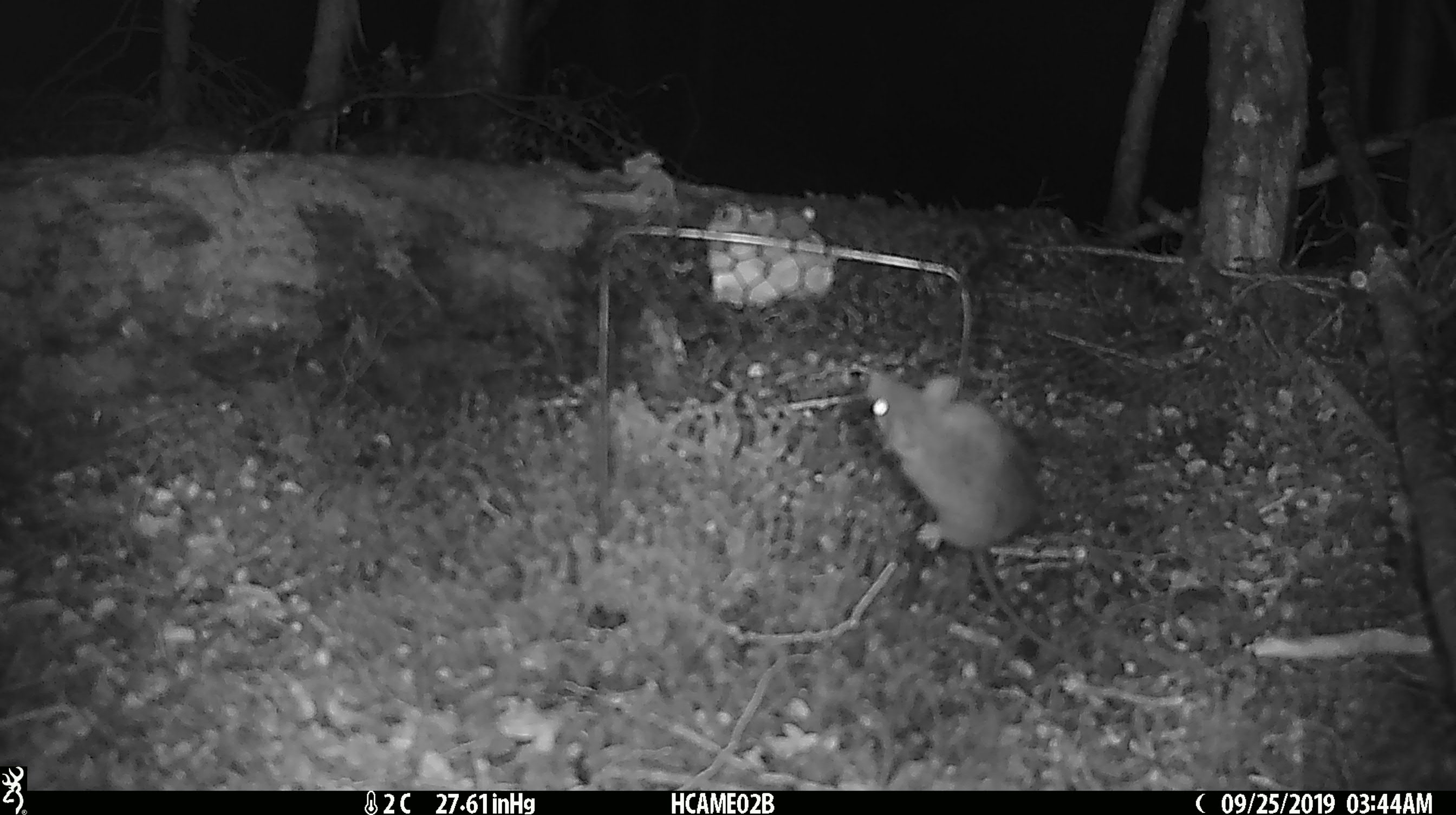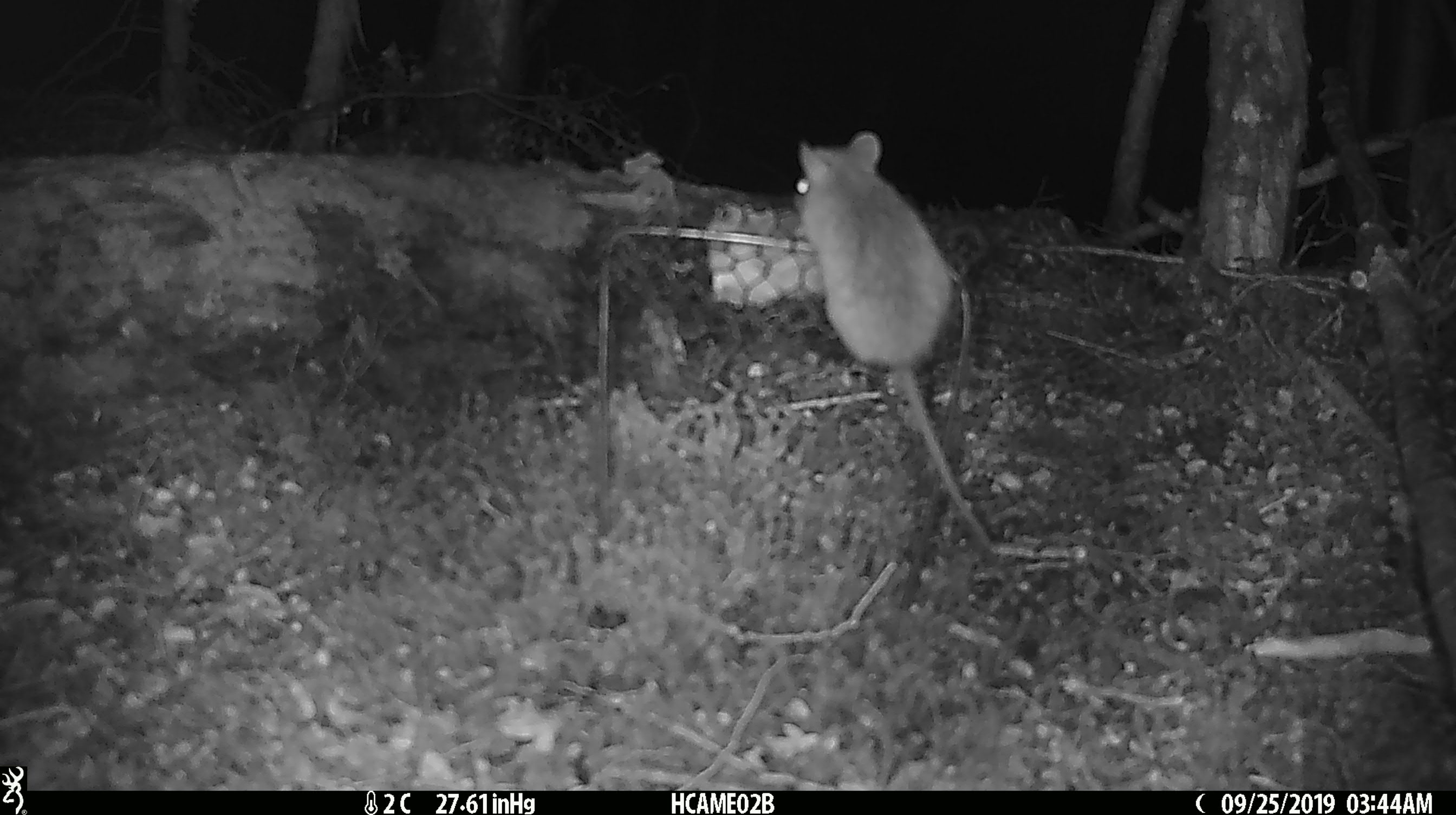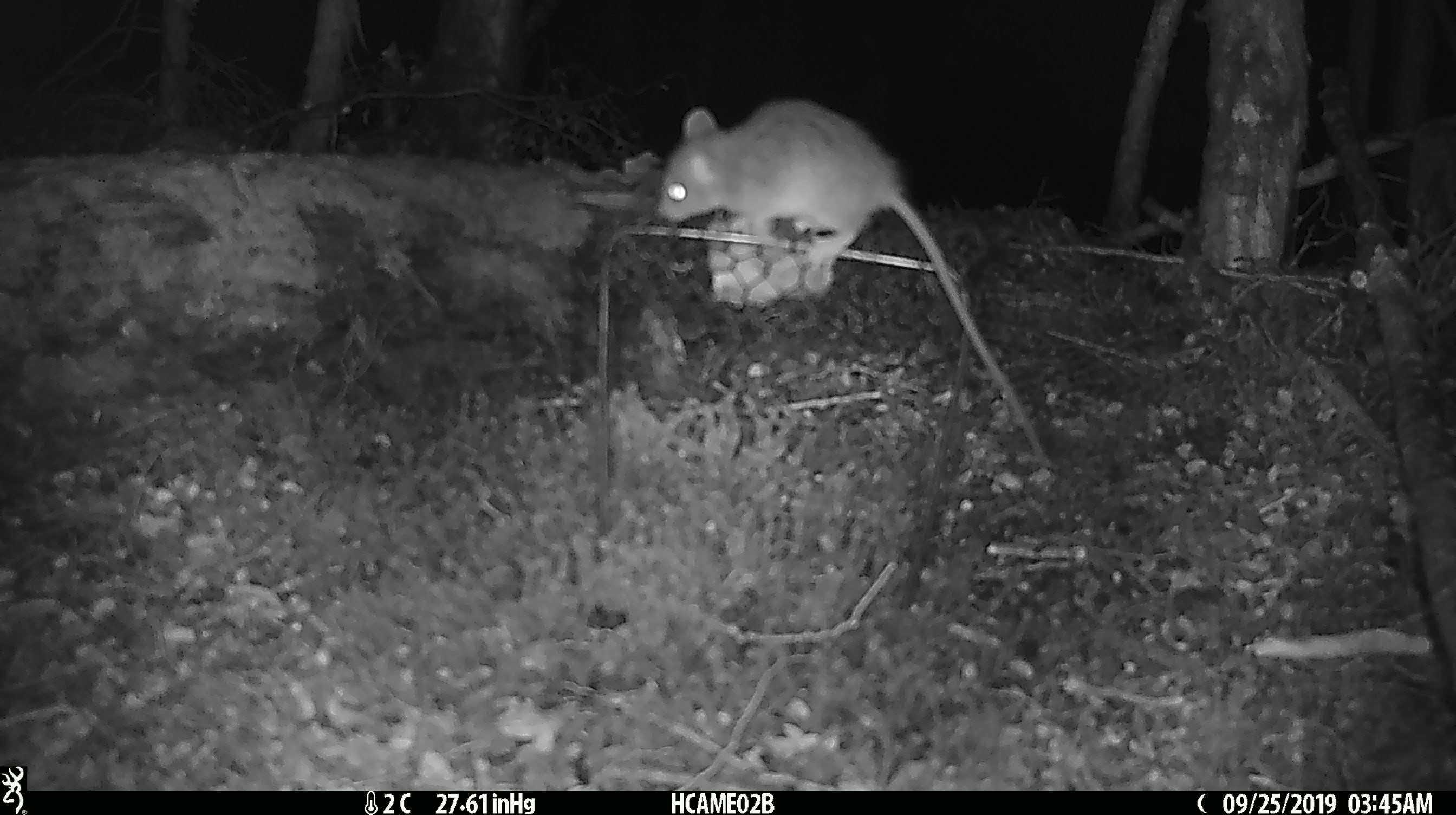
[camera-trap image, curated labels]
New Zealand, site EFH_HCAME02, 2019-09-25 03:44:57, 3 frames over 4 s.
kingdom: Animalia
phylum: Chordata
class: Mammalia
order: Rodentia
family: Muridae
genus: Mus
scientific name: Mus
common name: mouse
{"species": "mouse (Mus)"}